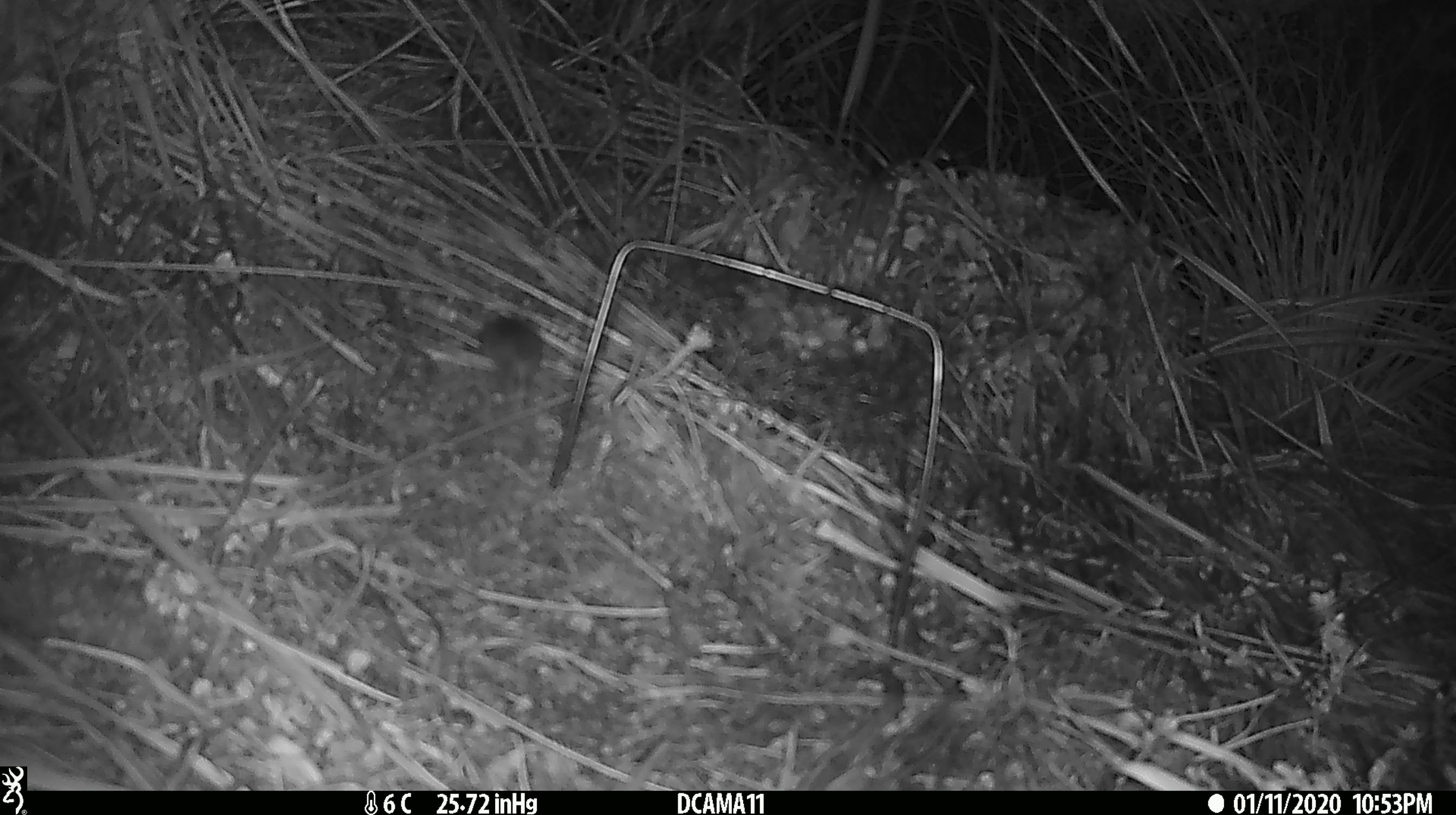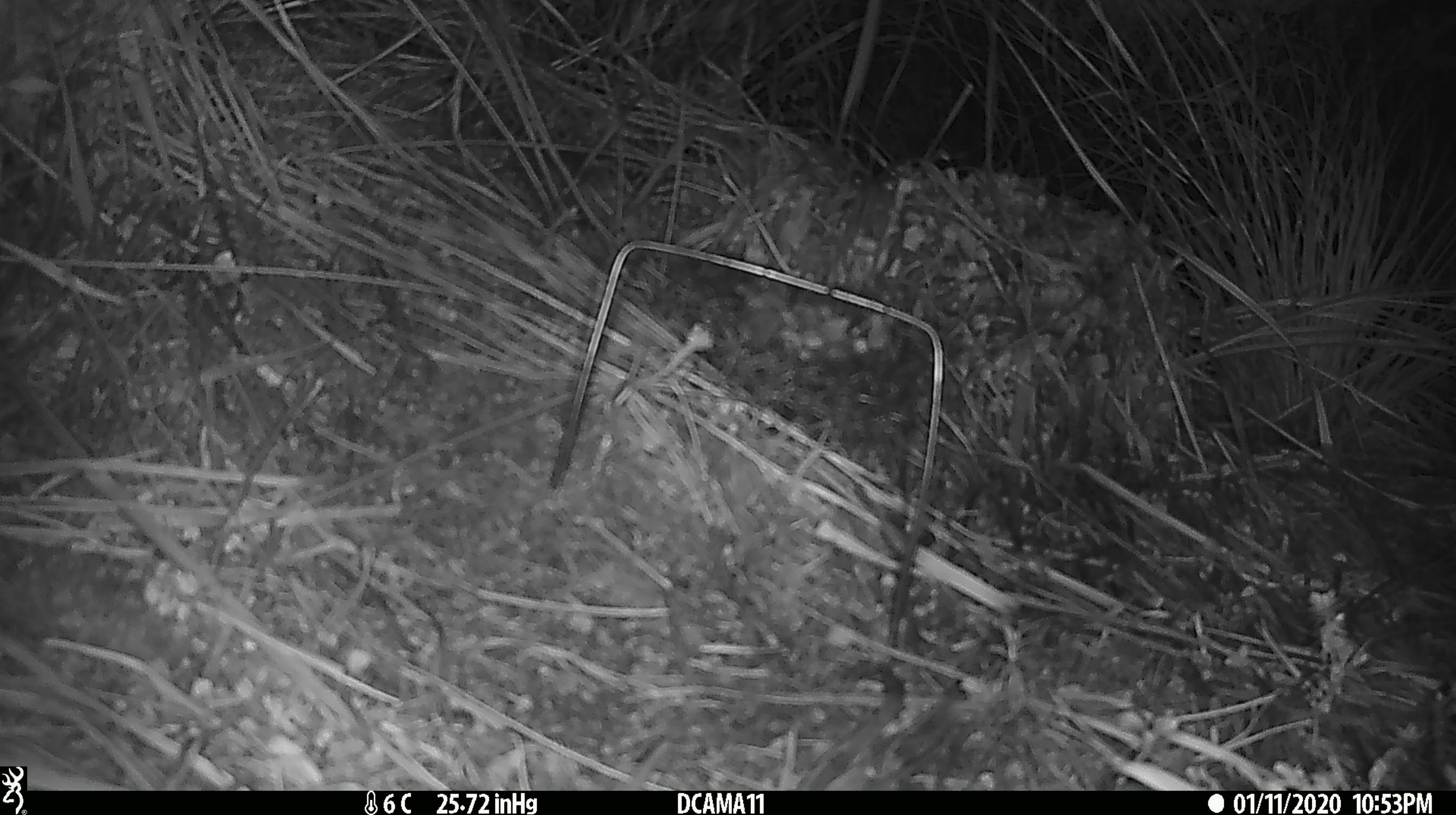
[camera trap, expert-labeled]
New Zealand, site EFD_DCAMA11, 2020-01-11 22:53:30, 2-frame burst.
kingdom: Animalia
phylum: Chordata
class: Mammalia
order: Rodentia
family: Muridae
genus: Mus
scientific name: Mus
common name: mouse